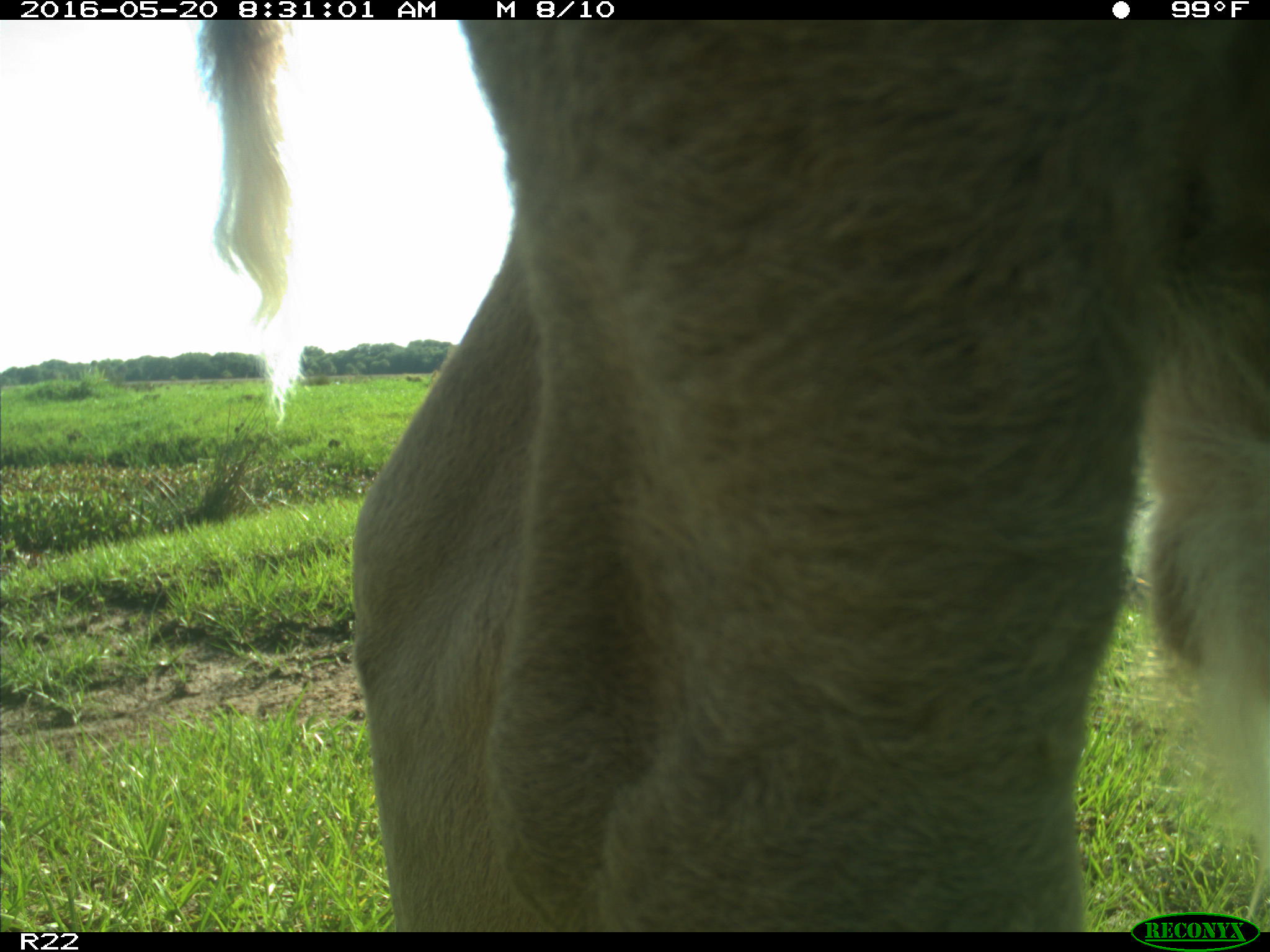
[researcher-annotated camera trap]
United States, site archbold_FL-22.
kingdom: Animalia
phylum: Chordata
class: Mammalia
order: Artiodactyla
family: Bovidae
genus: Bos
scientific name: Bos taurus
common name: domestic cow